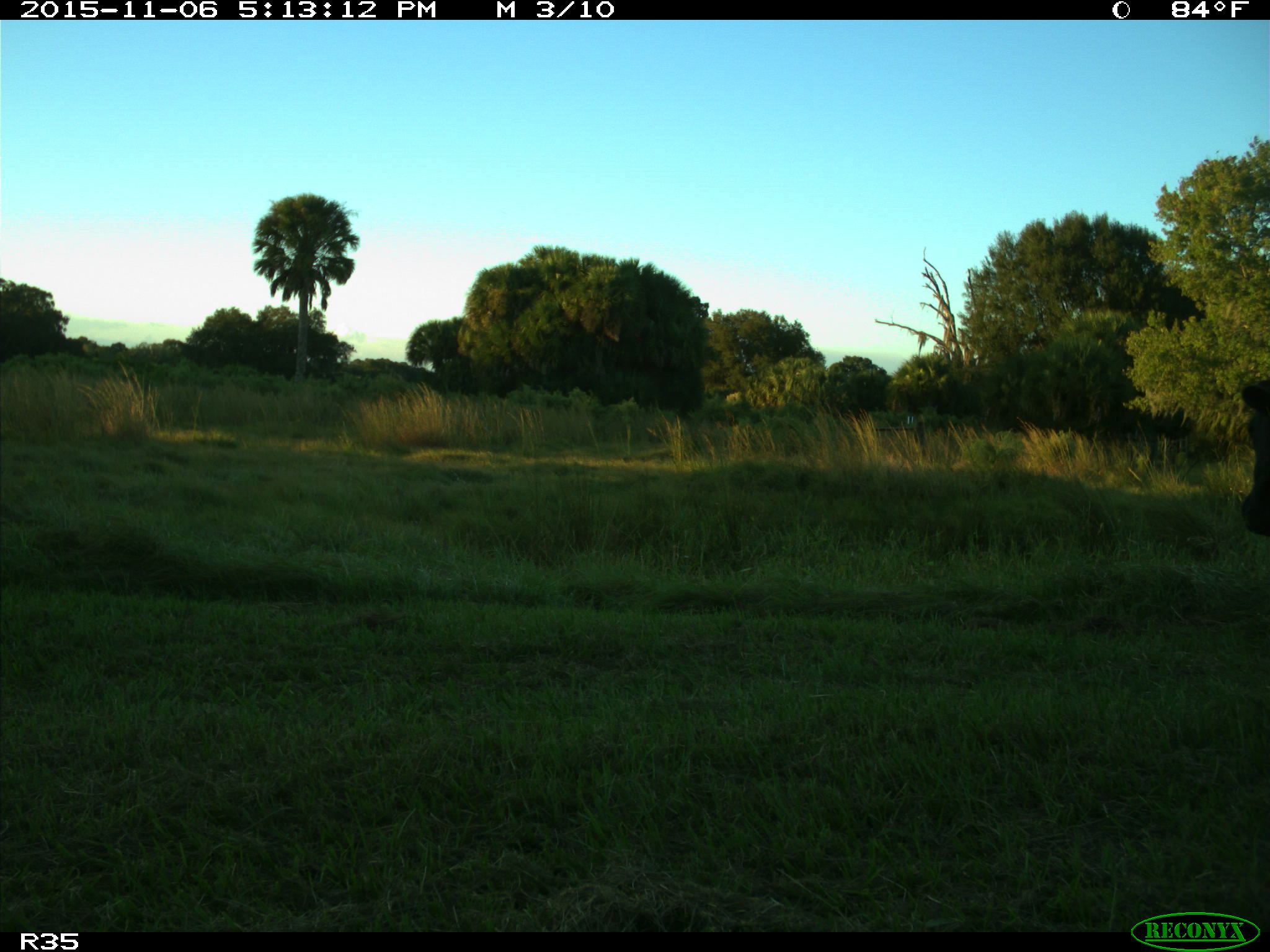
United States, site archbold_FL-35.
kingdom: Animalia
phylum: Chordata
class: Mammalia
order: Artiodactyla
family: Bovidae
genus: Bos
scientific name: Bos taurus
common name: domestic cow